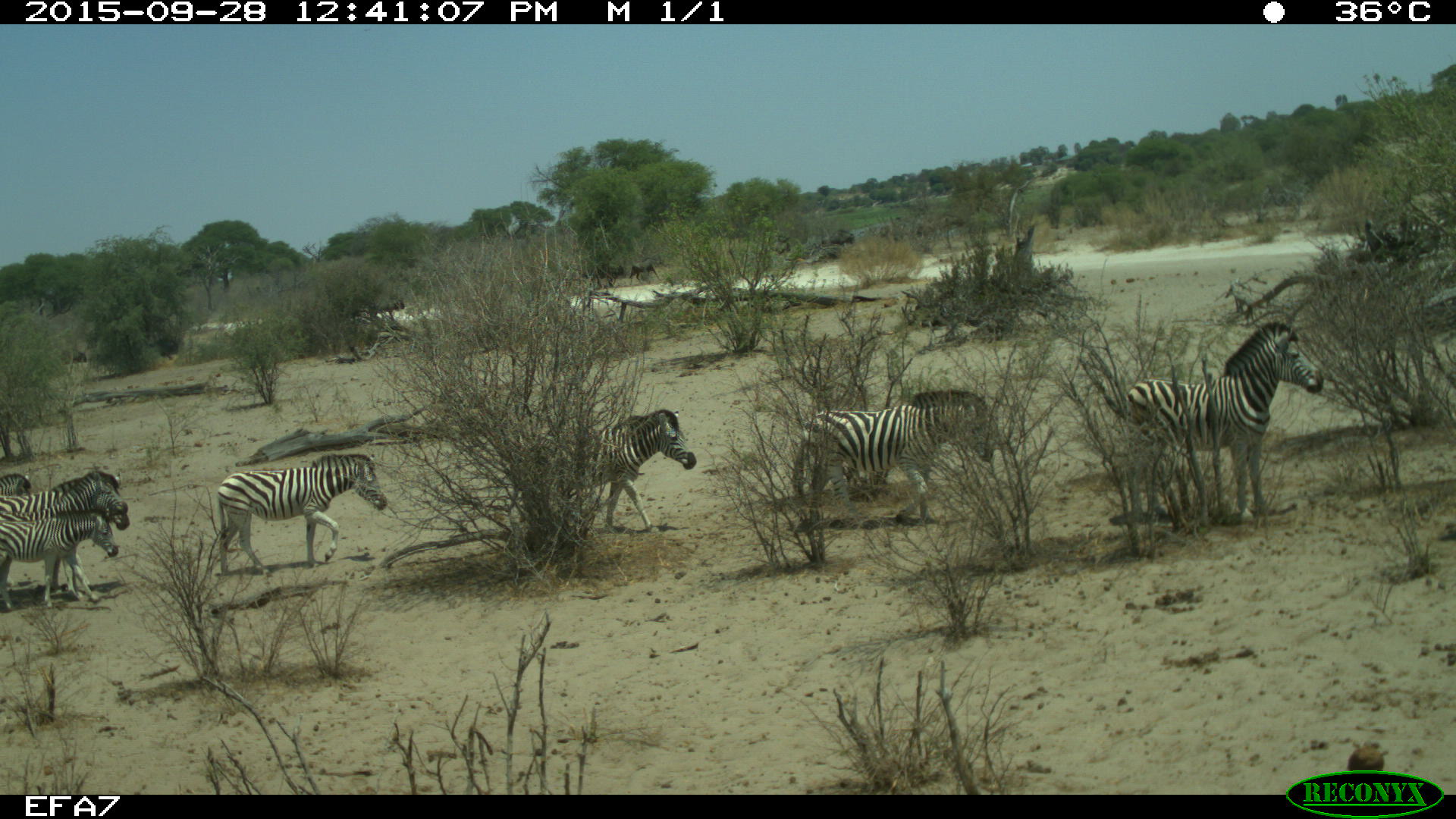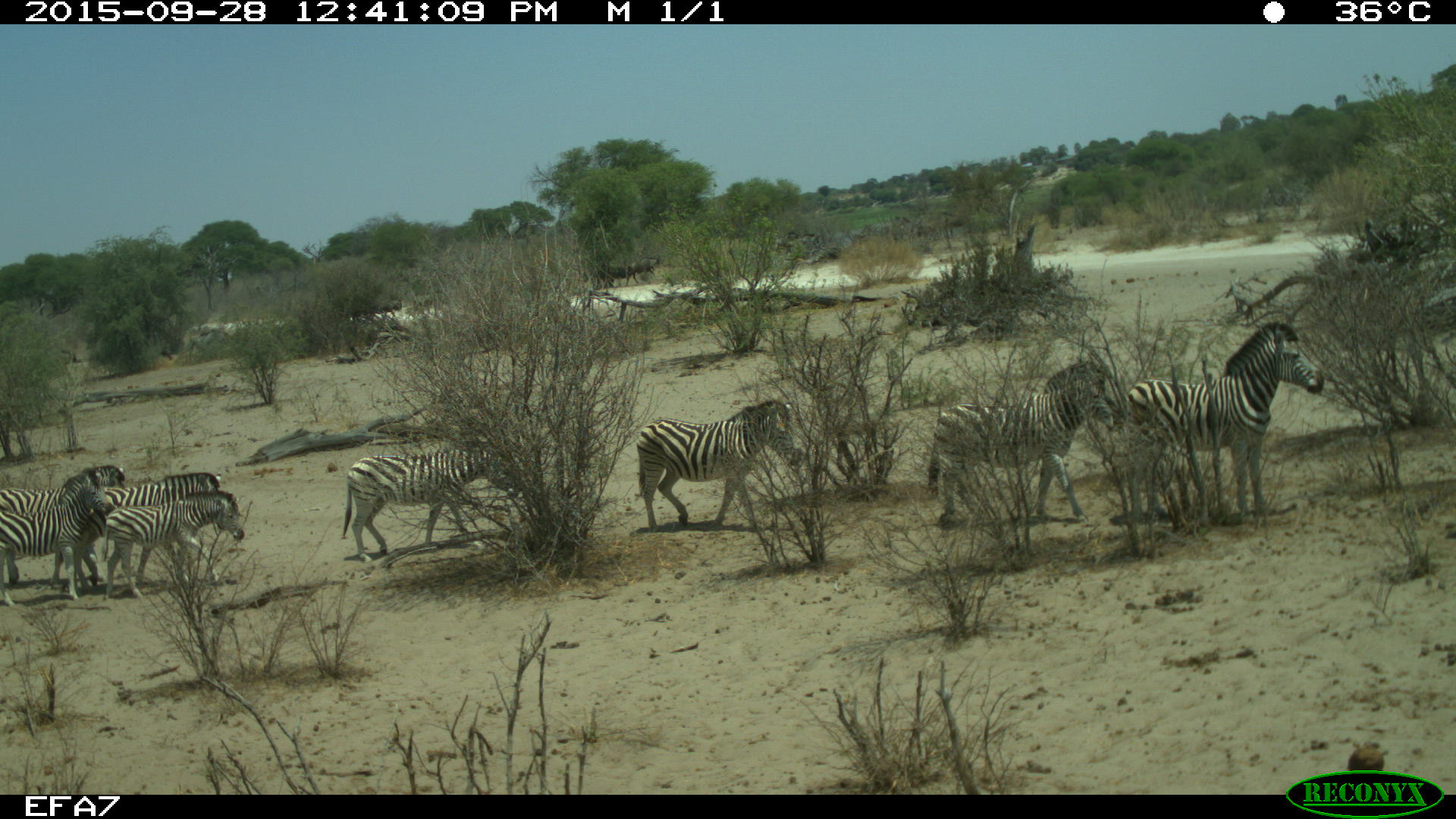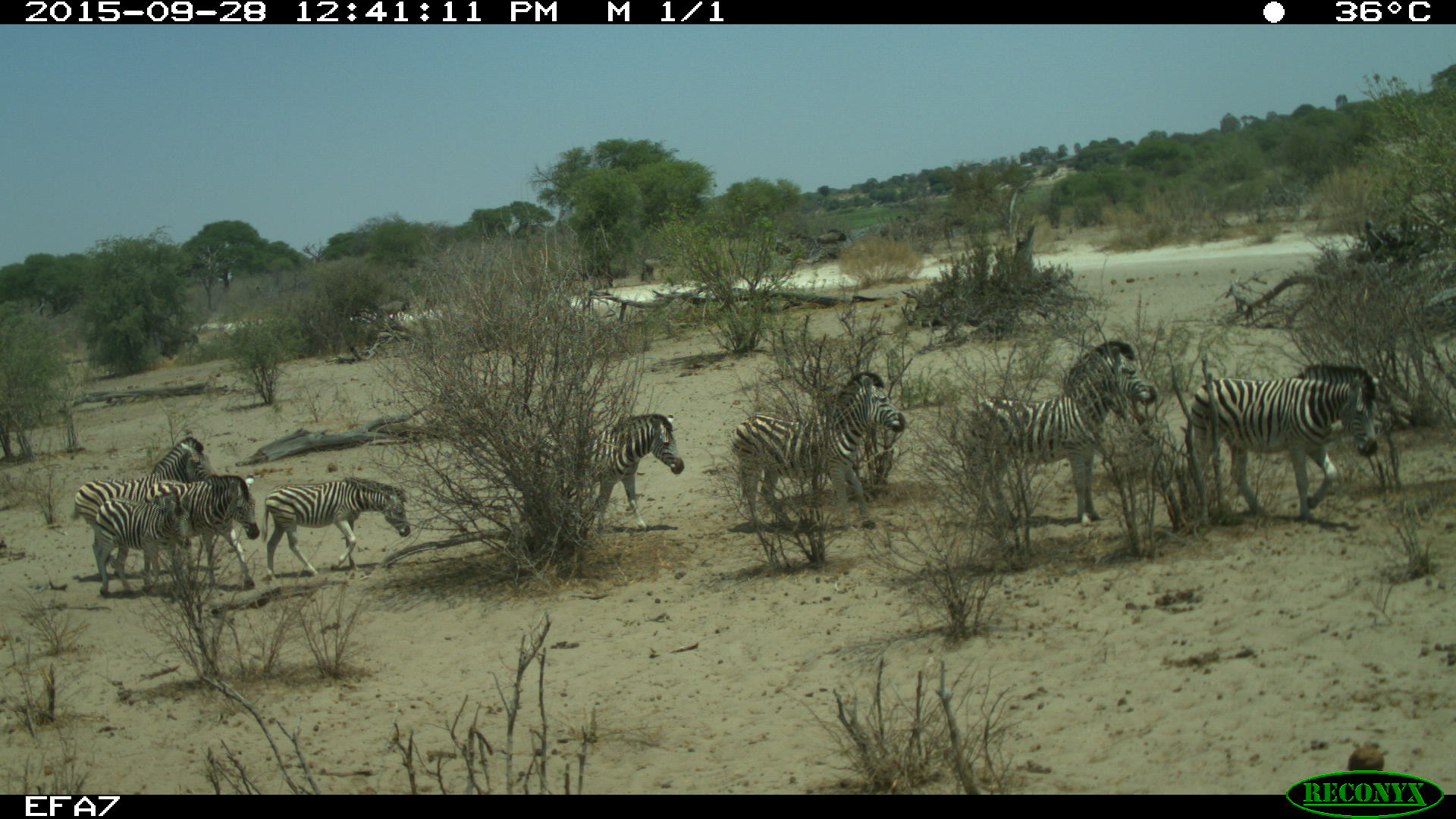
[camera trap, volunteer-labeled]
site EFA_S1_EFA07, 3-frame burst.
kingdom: Animalia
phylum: Chordata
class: Mammalia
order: Artiodactyla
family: Bovidae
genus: Connochaetes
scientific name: Connochaetes taurinus taurinus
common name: blue wildebeest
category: wildebeestblue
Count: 11-50.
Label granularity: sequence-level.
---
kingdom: Animalia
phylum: Chordata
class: Mammalia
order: Perissodactyla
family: Equidae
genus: Equus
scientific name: Equus quagga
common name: plains zebra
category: zebraplains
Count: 7.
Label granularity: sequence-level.